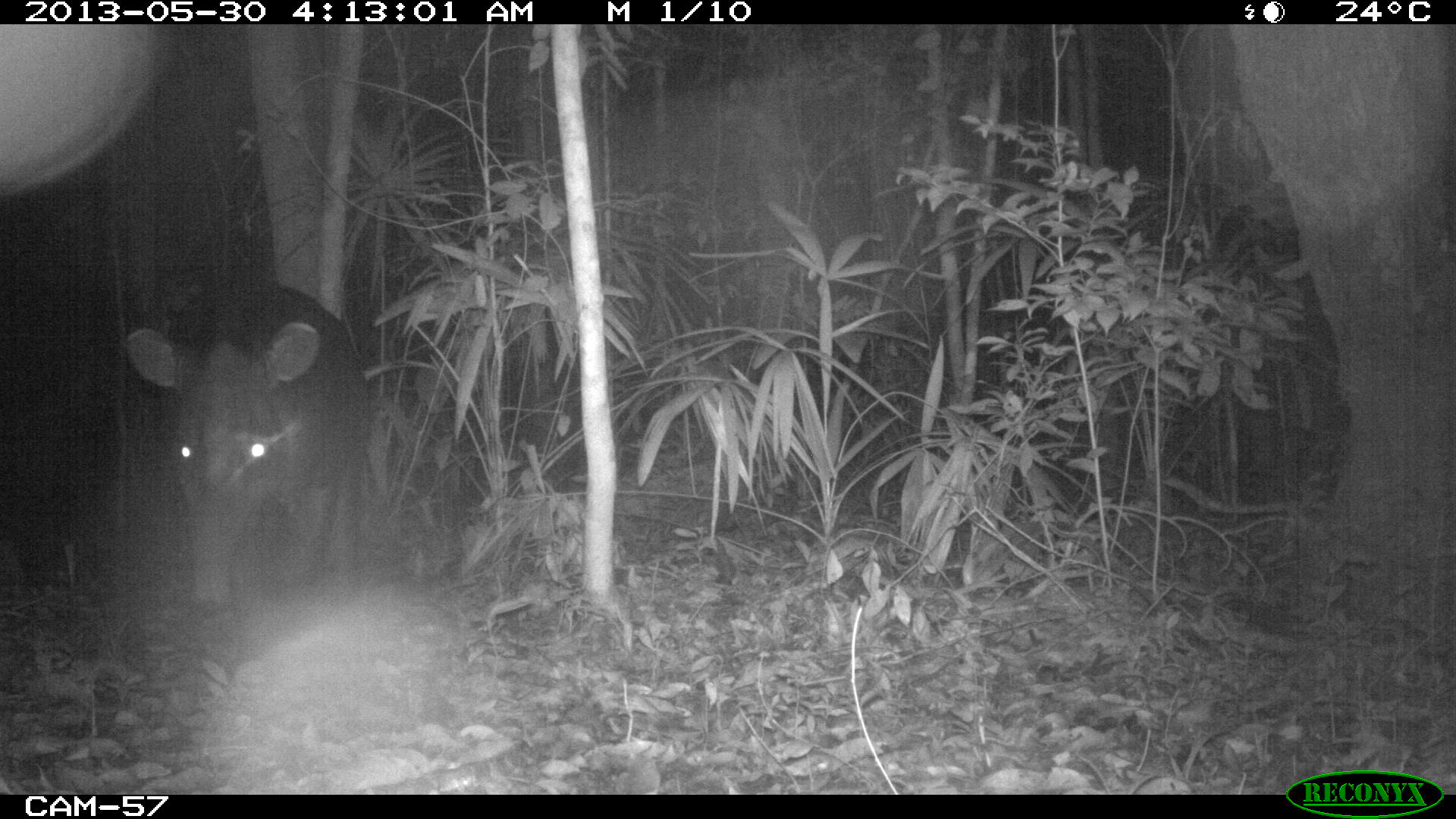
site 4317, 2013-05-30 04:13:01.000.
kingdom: Animalia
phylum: Chordata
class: Mammalia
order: Perissodactyla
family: Tapiridae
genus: Tapirus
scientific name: Tapirus bairdii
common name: baird's tapir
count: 1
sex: male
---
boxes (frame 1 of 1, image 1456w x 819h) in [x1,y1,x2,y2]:
tapirus bairdii: [123,274,373,609]